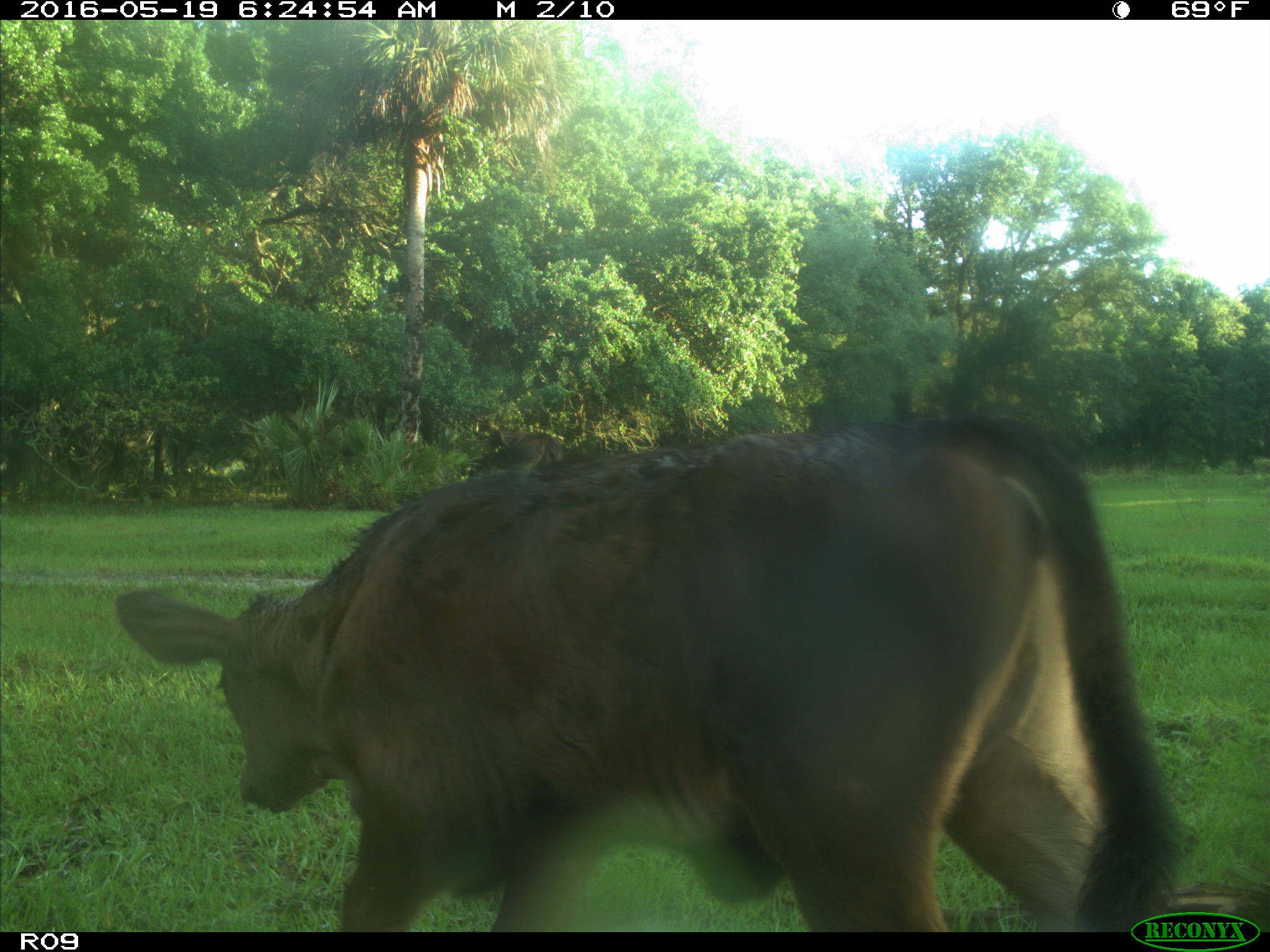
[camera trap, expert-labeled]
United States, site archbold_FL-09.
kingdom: Animalia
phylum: Chordata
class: Mammalia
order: Artiodactyla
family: Bovidae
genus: Bos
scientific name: Bos taurus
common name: domestic cow